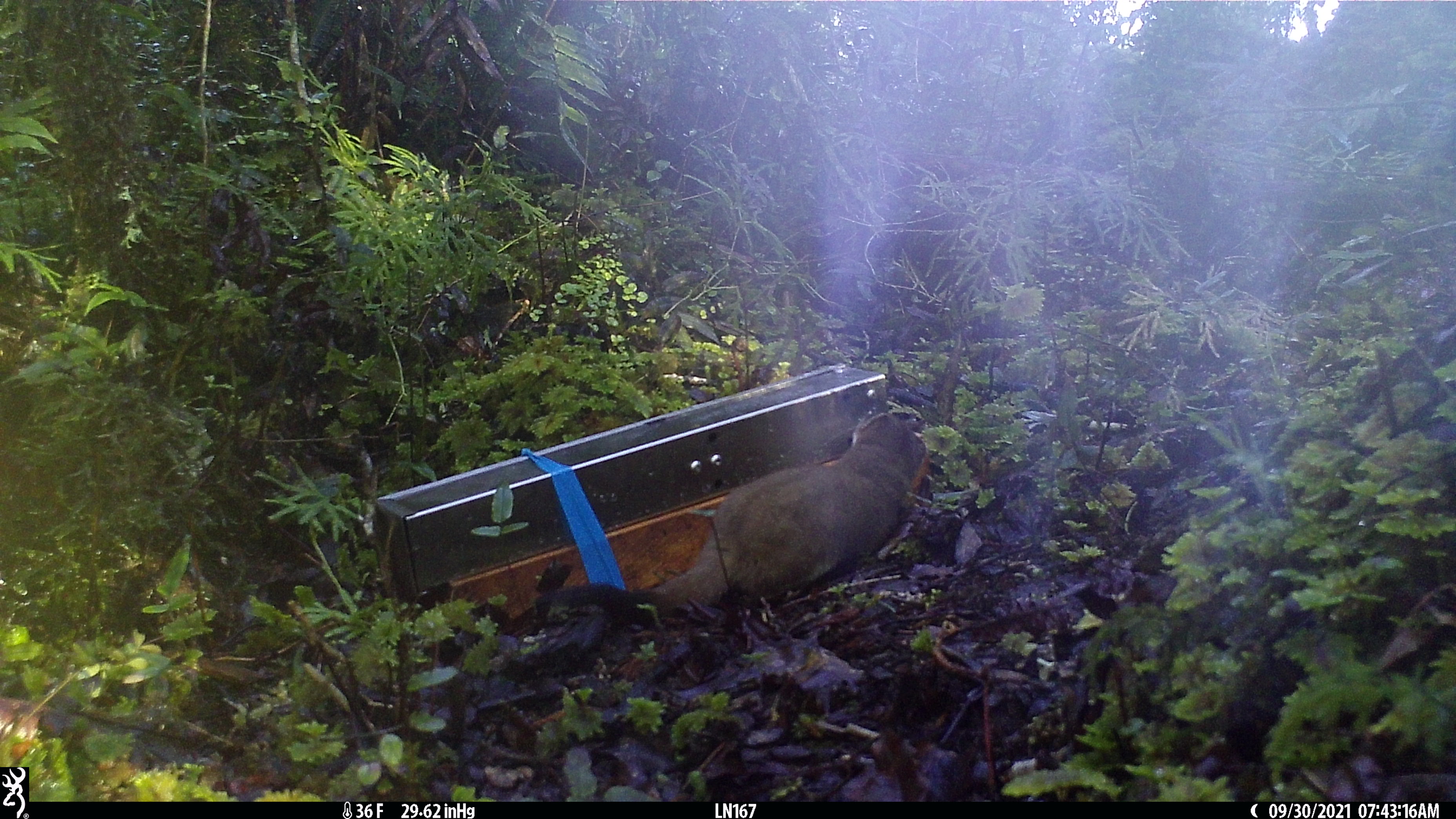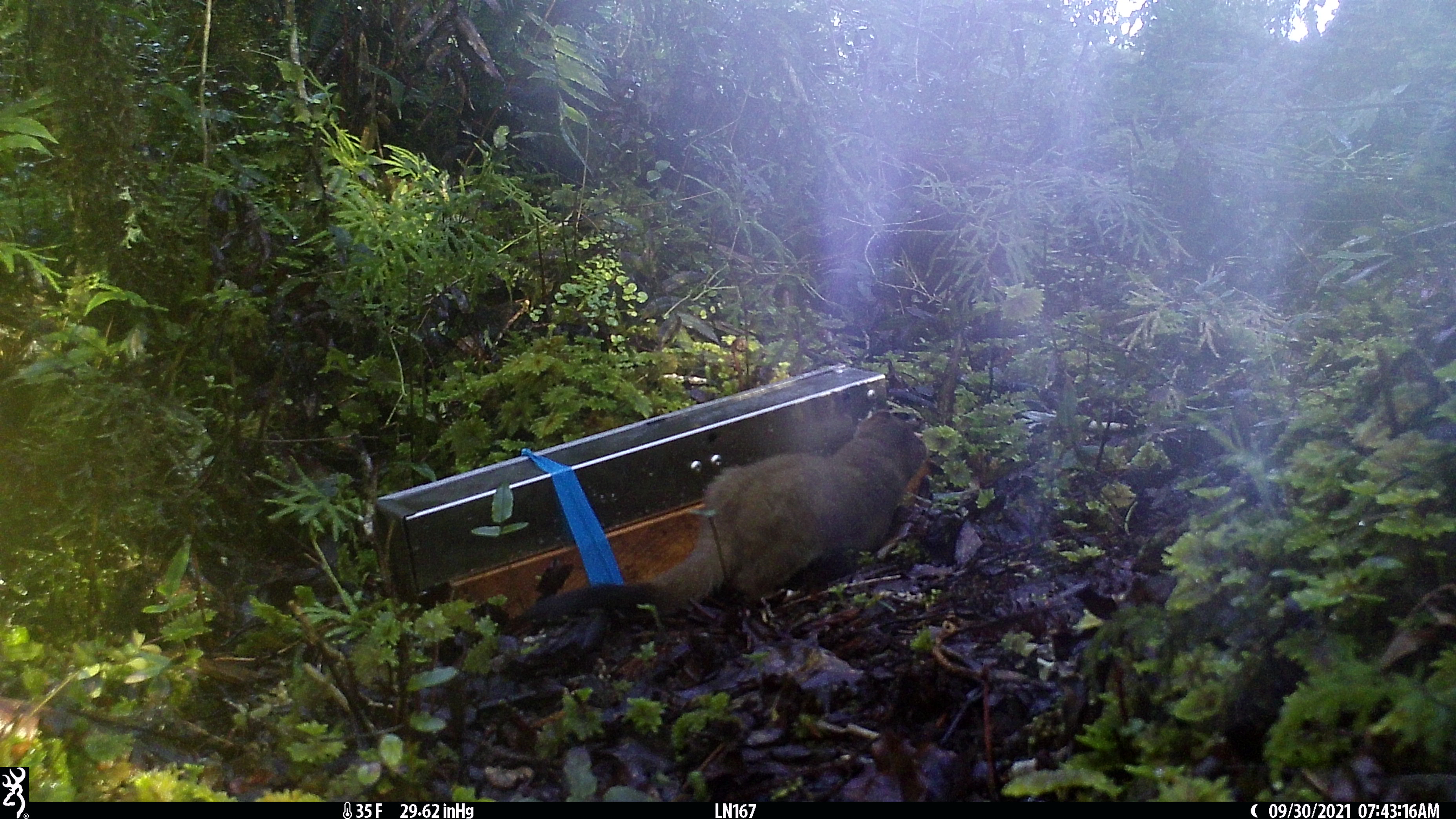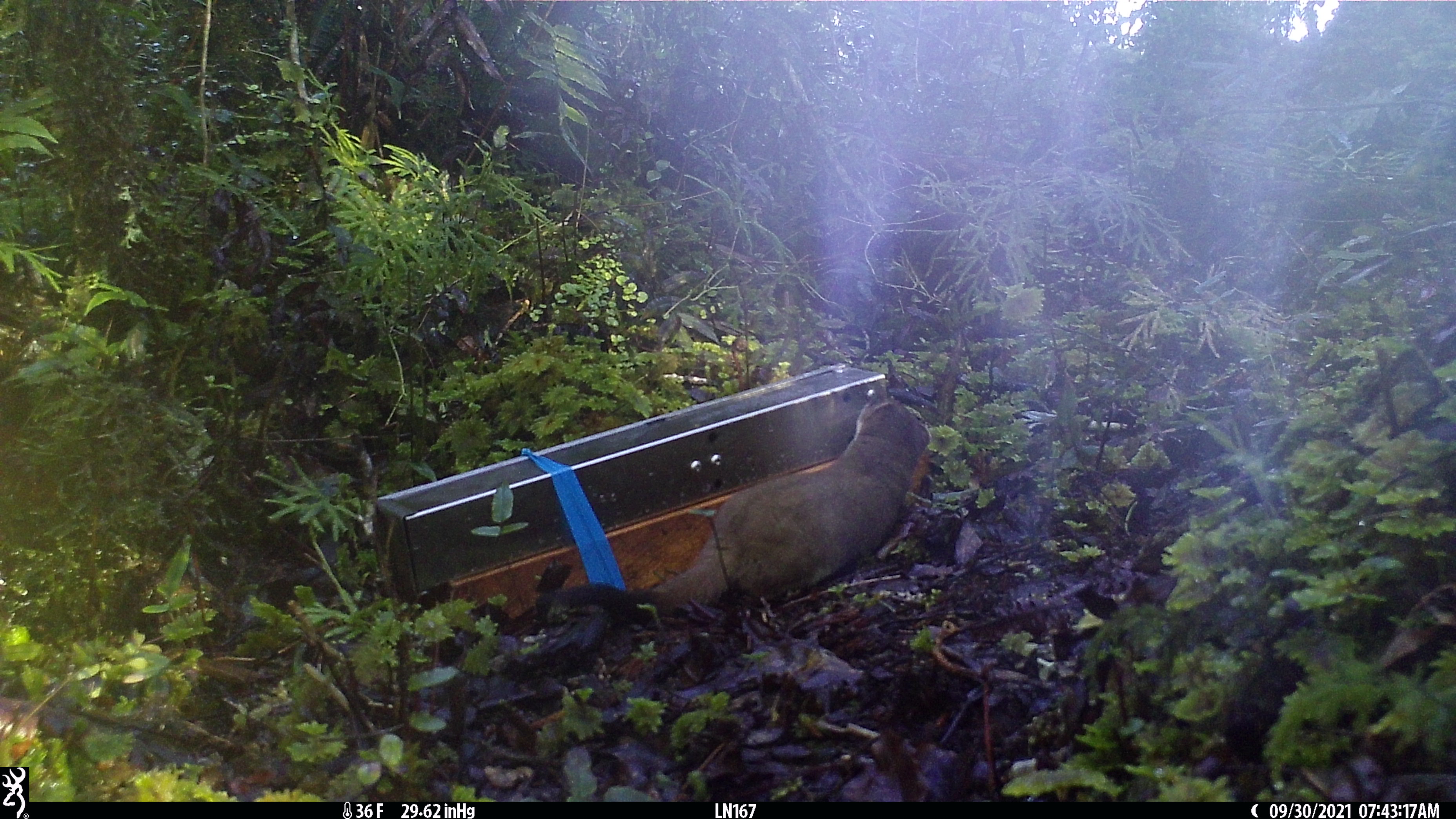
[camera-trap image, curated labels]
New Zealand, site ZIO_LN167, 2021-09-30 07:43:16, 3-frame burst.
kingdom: Animalia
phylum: Chordata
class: Mammalia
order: Carnivora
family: Mustelidae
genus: Mustela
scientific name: Mustela erminea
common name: stoat